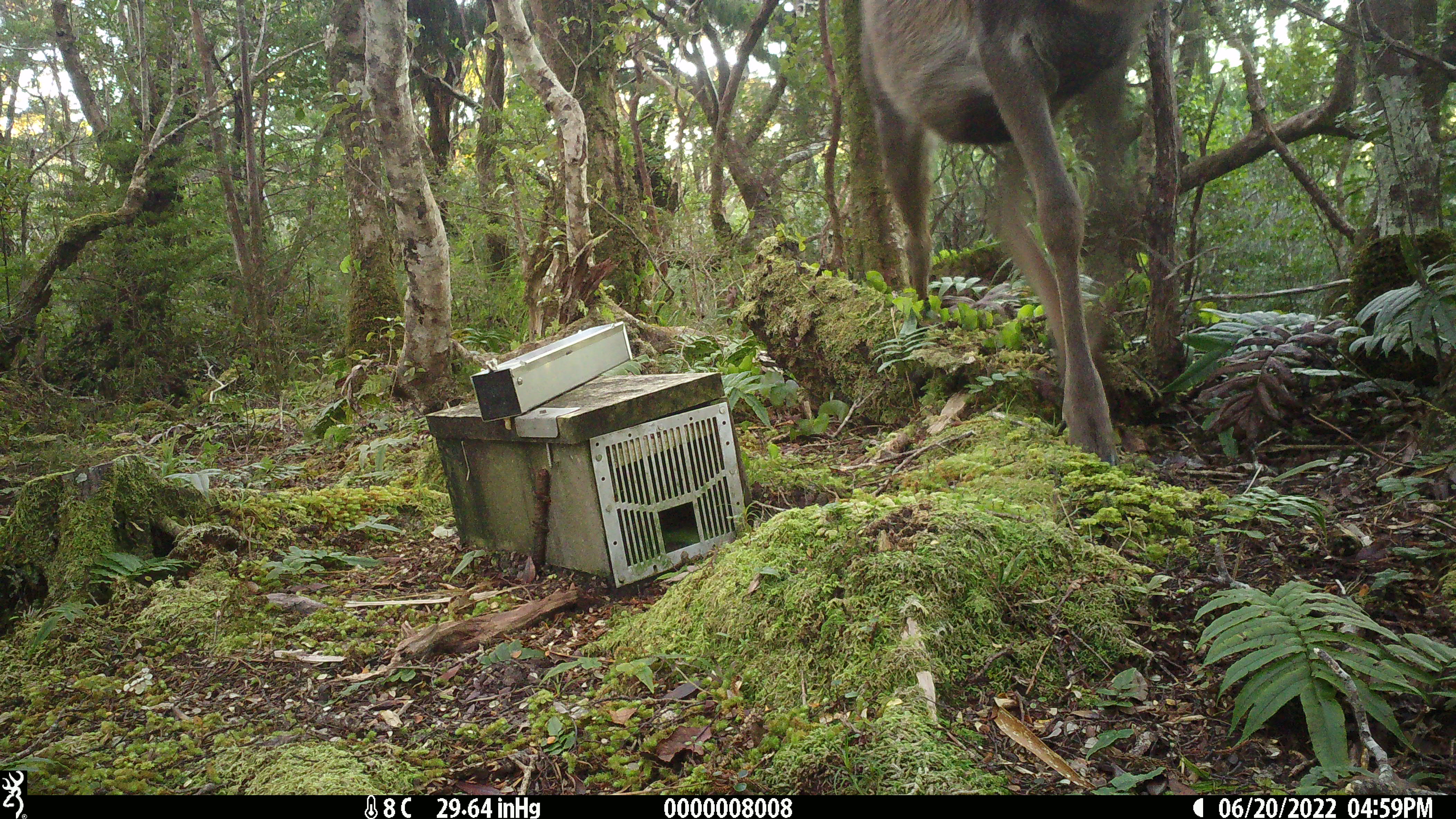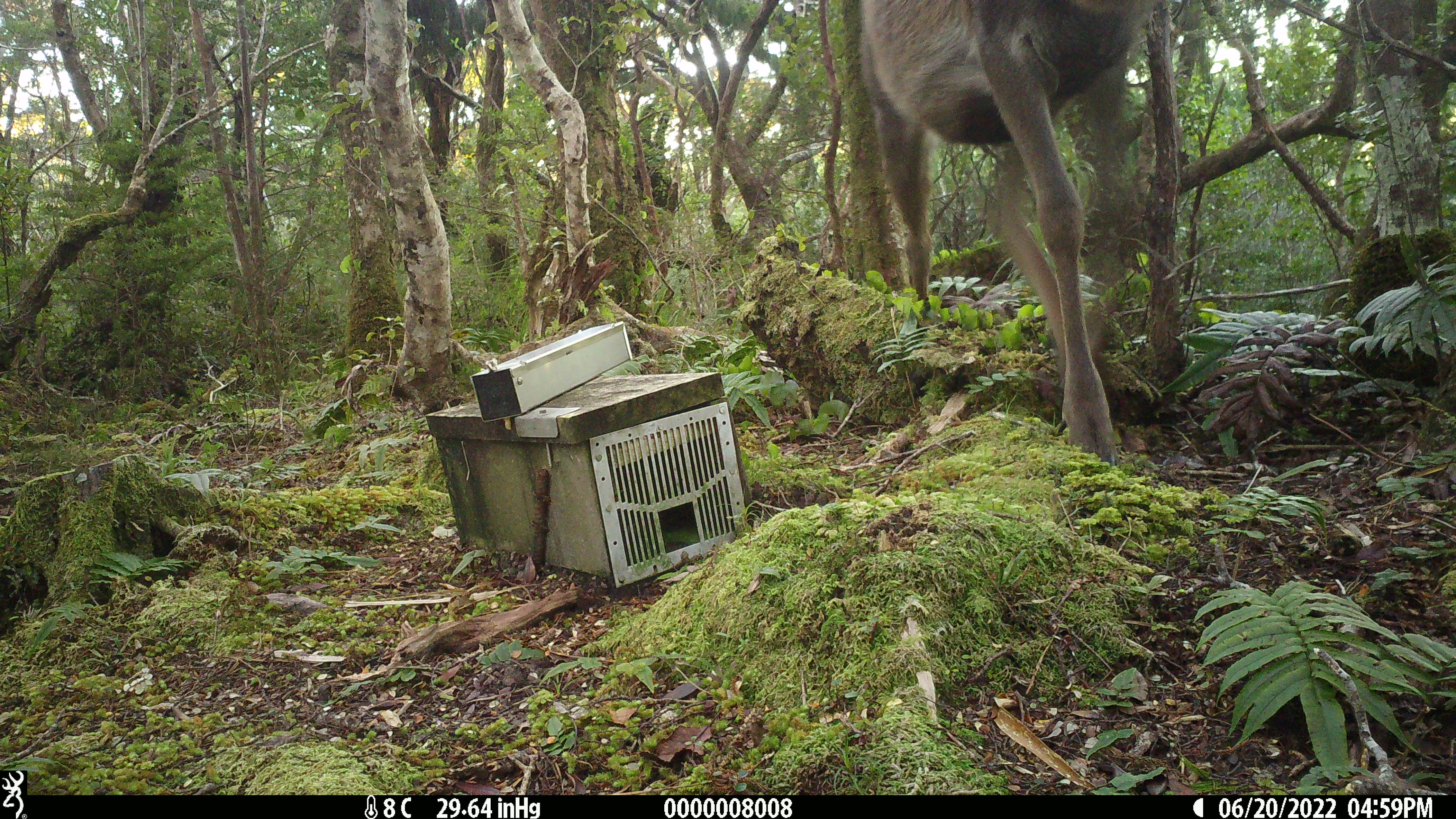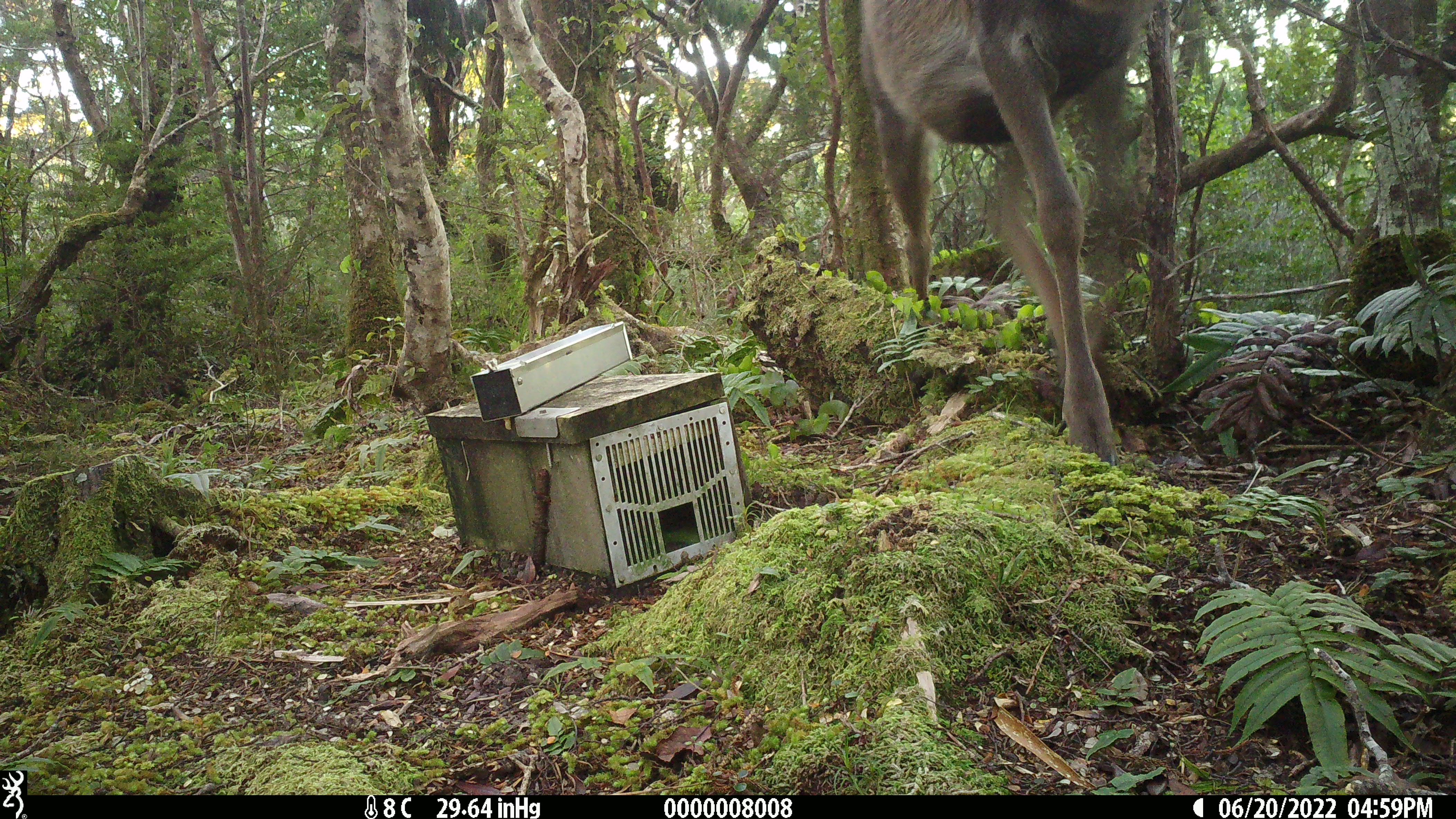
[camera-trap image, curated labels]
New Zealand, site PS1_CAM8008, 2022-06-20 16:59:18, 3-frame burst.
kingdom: Animalia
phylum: Chordata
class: Mammalia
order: Artiodactyla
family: Cervidae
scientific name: Cervidae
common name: deer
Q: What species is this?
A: Deer (Cervidae).